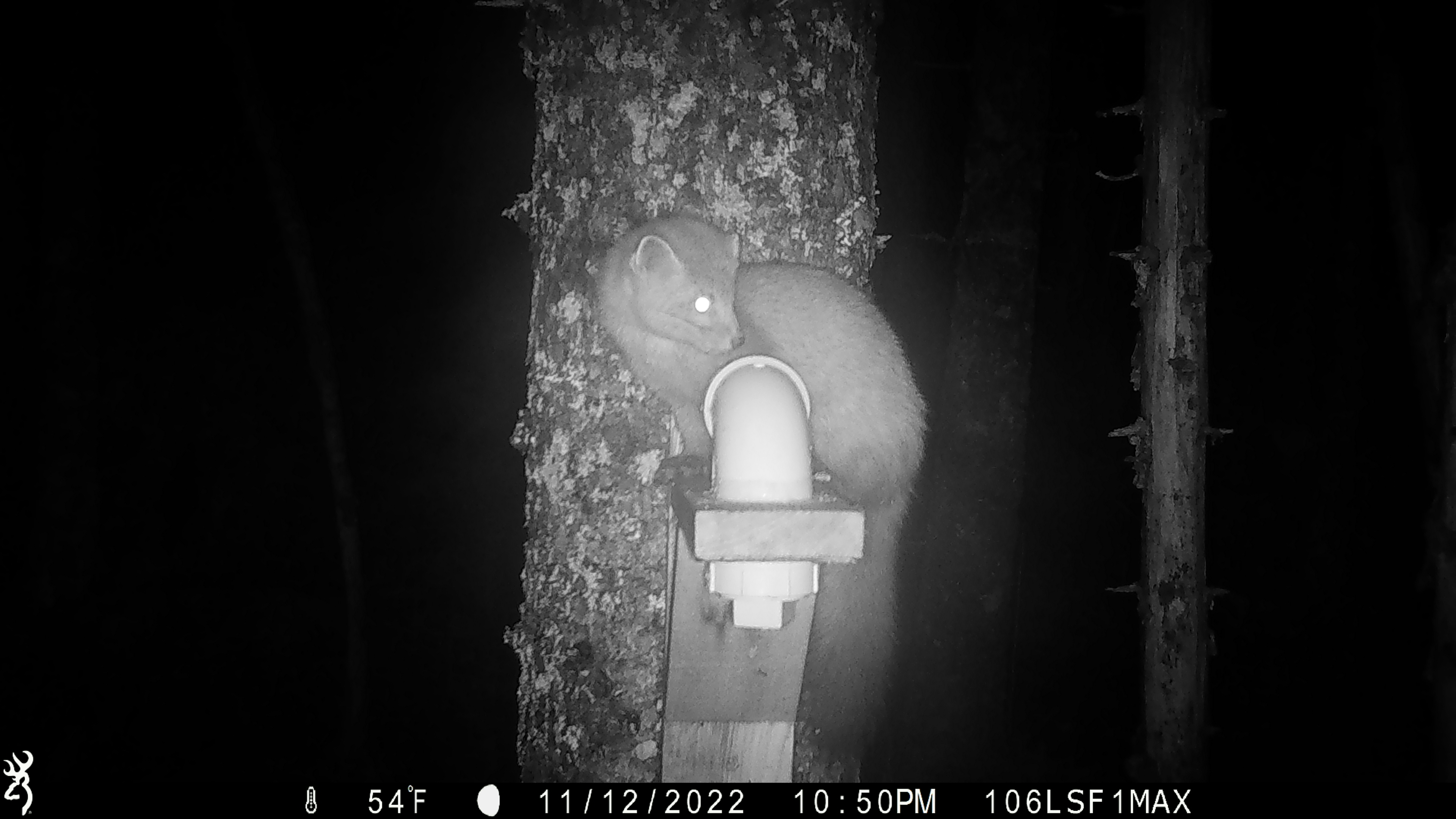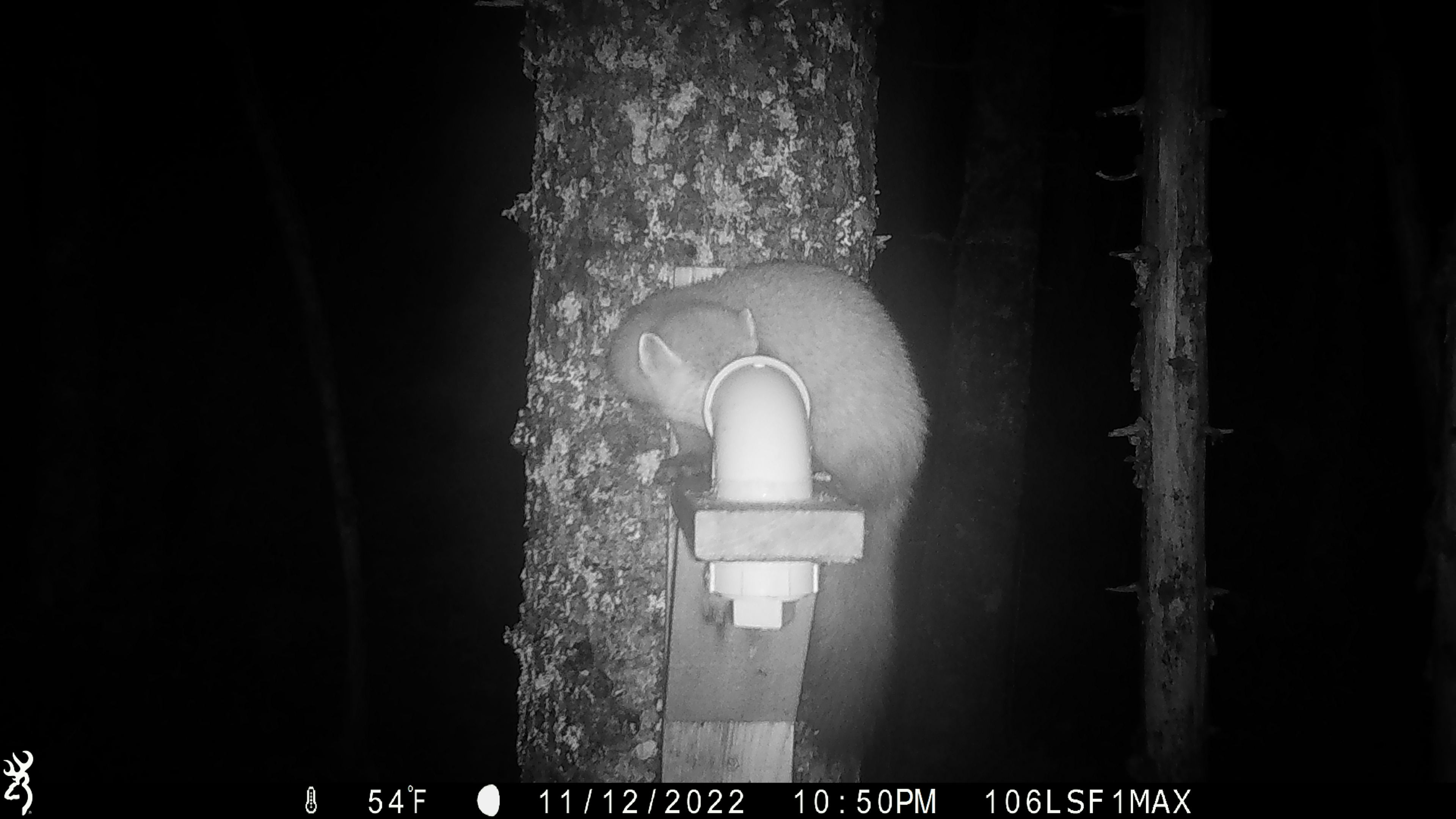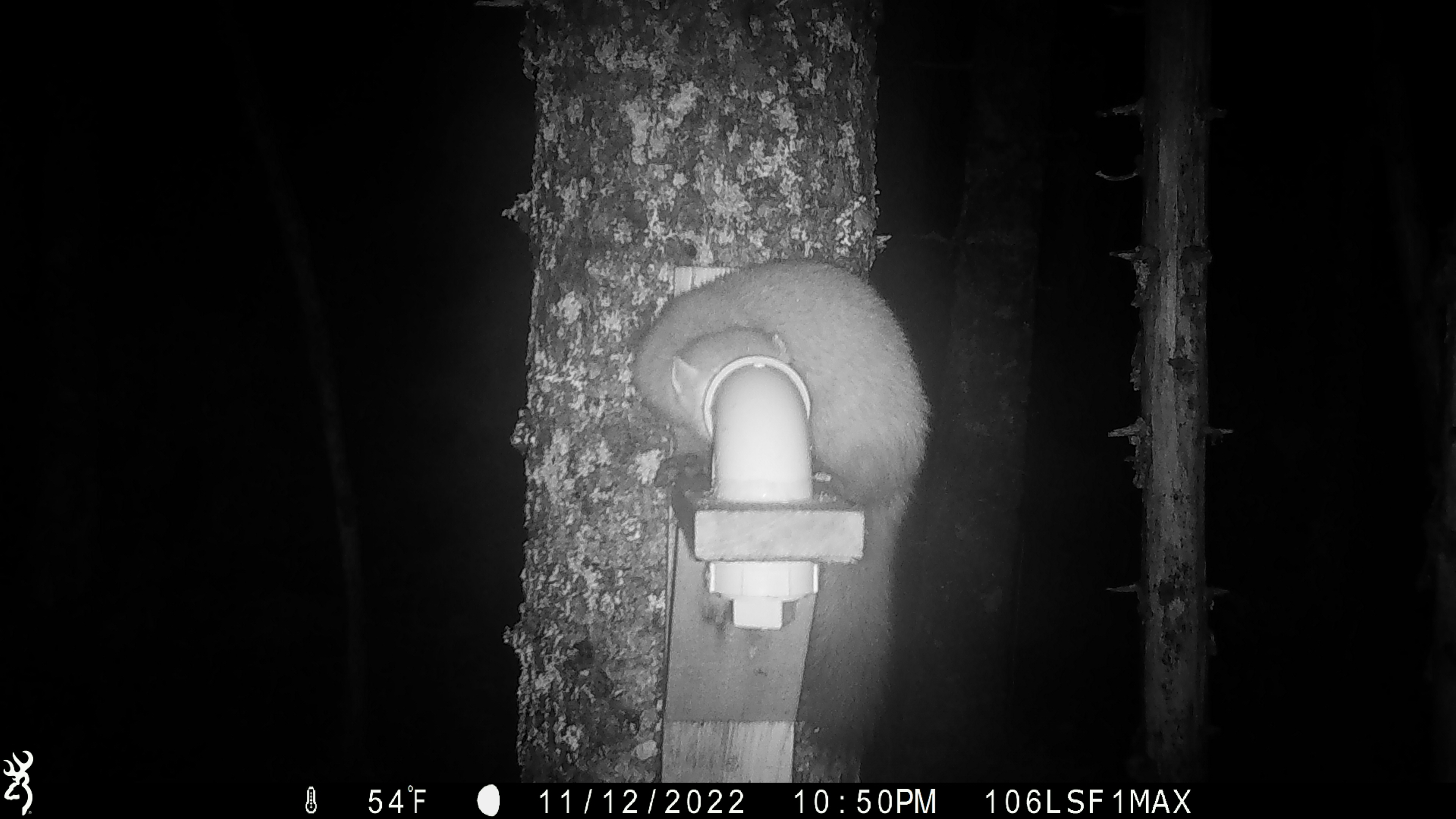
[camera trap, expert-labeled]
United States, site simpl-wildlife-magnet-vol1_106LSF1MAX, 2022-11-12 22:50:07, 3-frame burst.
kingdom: Animalia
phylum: Chordata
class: Mammalia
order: Carnivora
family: Mustelidae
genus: Martes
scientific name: Martes americana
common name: american marten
American marten (Martes americana).